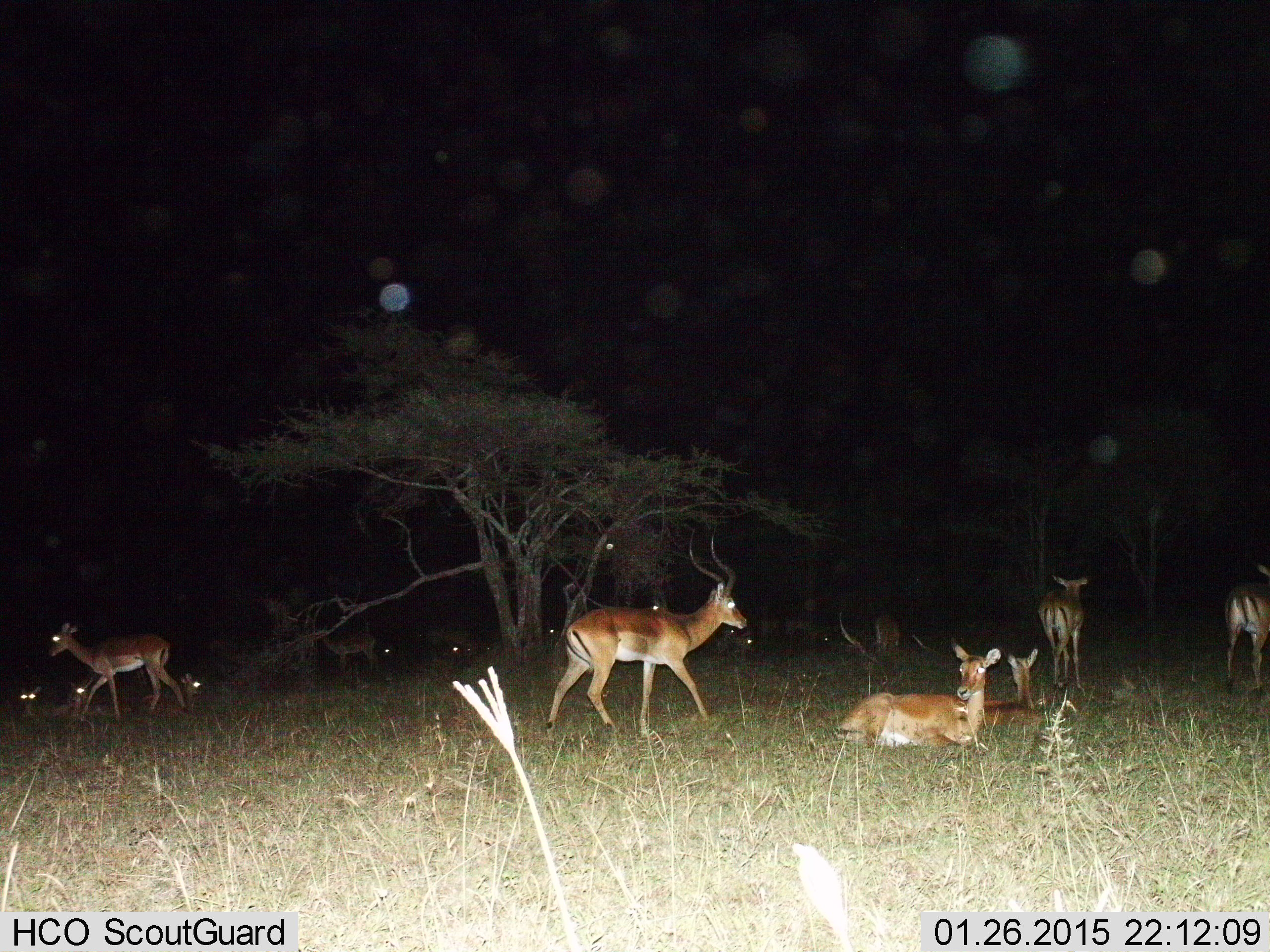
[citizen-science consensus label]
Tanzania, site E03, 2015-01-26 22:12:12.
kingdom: Animalia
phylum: Chordata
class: Mammalia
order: Artiodactyla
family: Bovidae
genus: Aepyceros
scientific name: Aepyceros melampus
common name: impala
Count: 11-50.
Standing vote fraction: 91%.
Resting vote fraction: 82%.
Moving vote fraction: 64%.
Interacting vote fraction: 0%.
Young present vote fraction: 0%.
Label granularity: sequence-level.